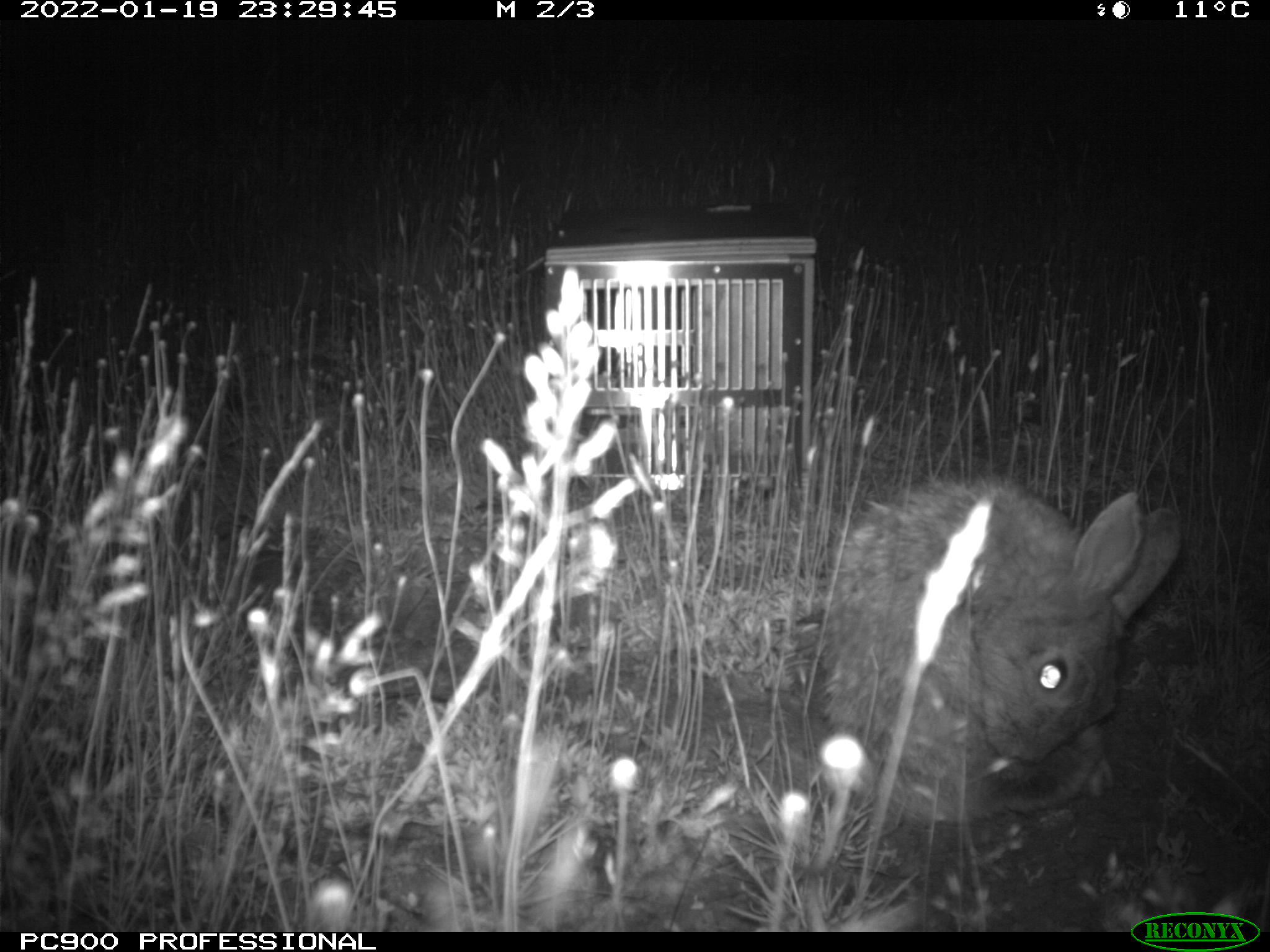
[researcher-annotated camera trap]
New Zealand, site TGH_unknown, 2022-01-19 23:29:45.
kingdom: Animalia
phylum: Chordata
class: Mammalia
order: Lagomorpha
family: Leporidae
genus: Oryctolagus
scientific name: Oryctolagus cuniculus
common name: european rabbit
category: rabbit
Rabbit (european rabbit) (Oryctolagus cuniculus).